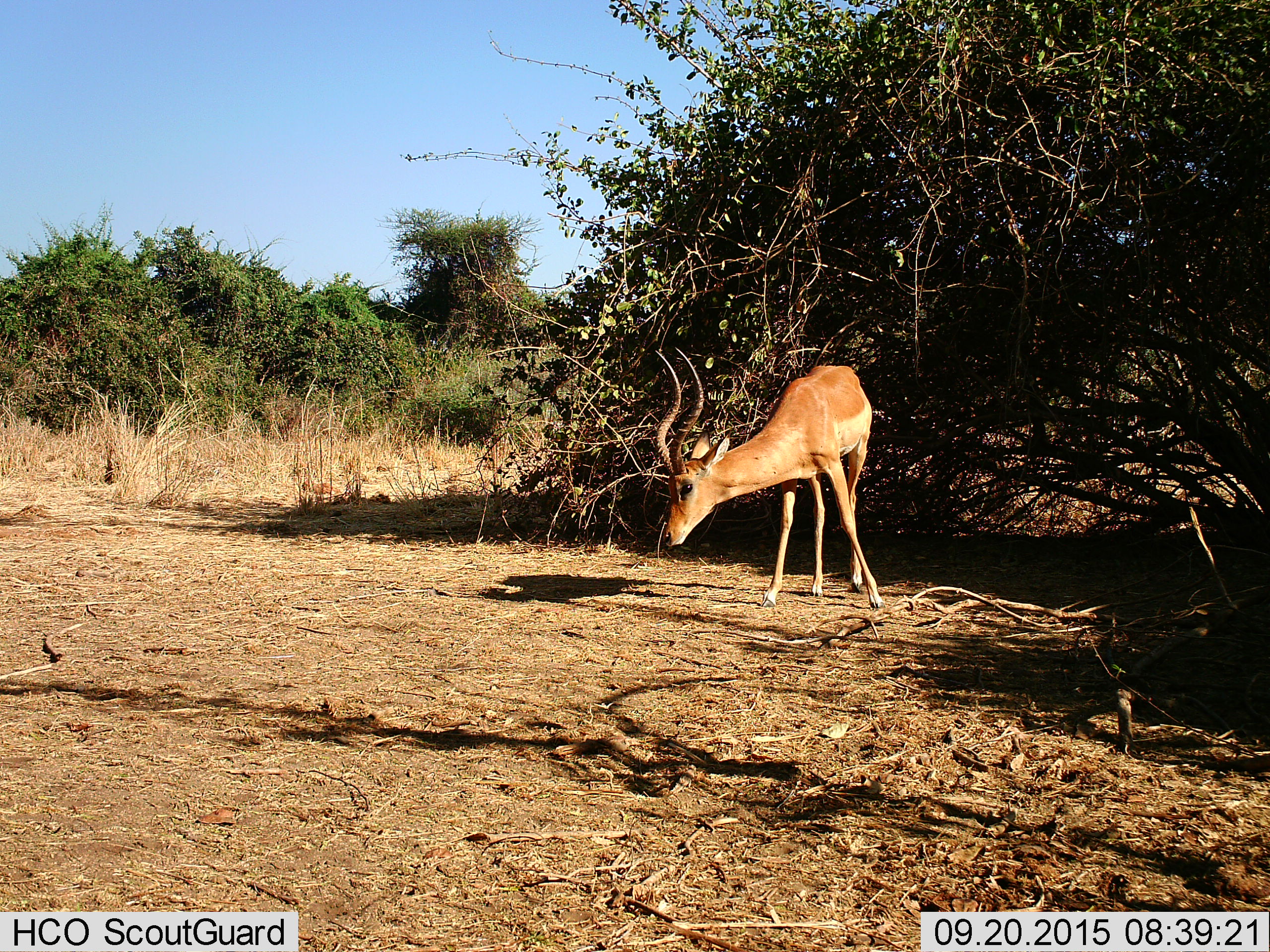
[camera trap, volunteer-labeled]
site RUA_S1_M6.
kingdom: Animalia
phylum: Chordata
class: Mammalia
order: Artiodactyla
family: Bovidae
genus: Aepyceros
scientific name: Aepyceros melampus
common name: impala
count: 1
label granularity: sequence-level